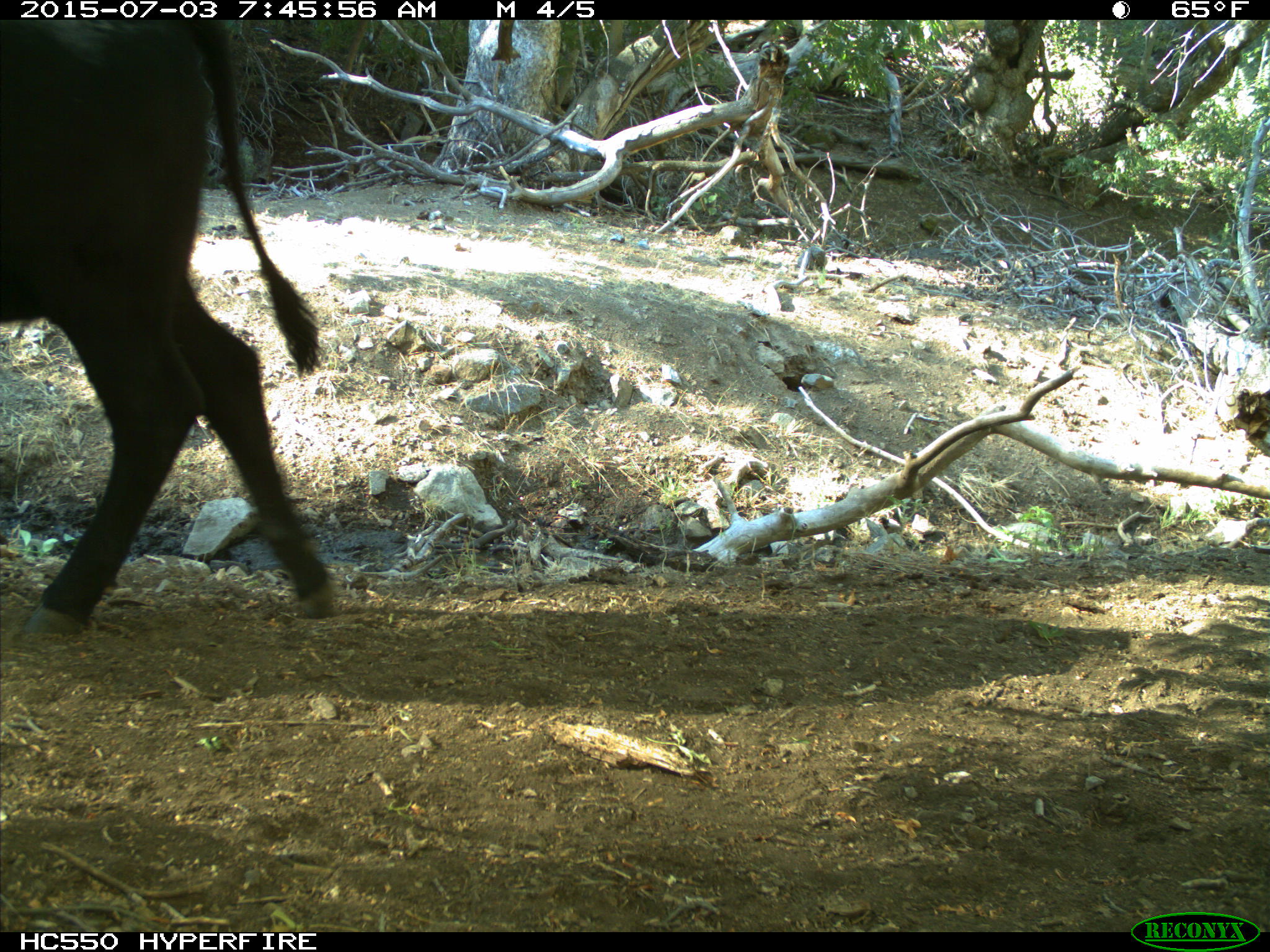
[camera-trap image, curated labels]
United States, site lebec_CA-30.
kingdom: Animalia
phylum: Chordata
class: Mammalia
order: Artiodactyla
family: Bovidae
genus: Bos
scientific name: Bos taurus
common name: domestic cow